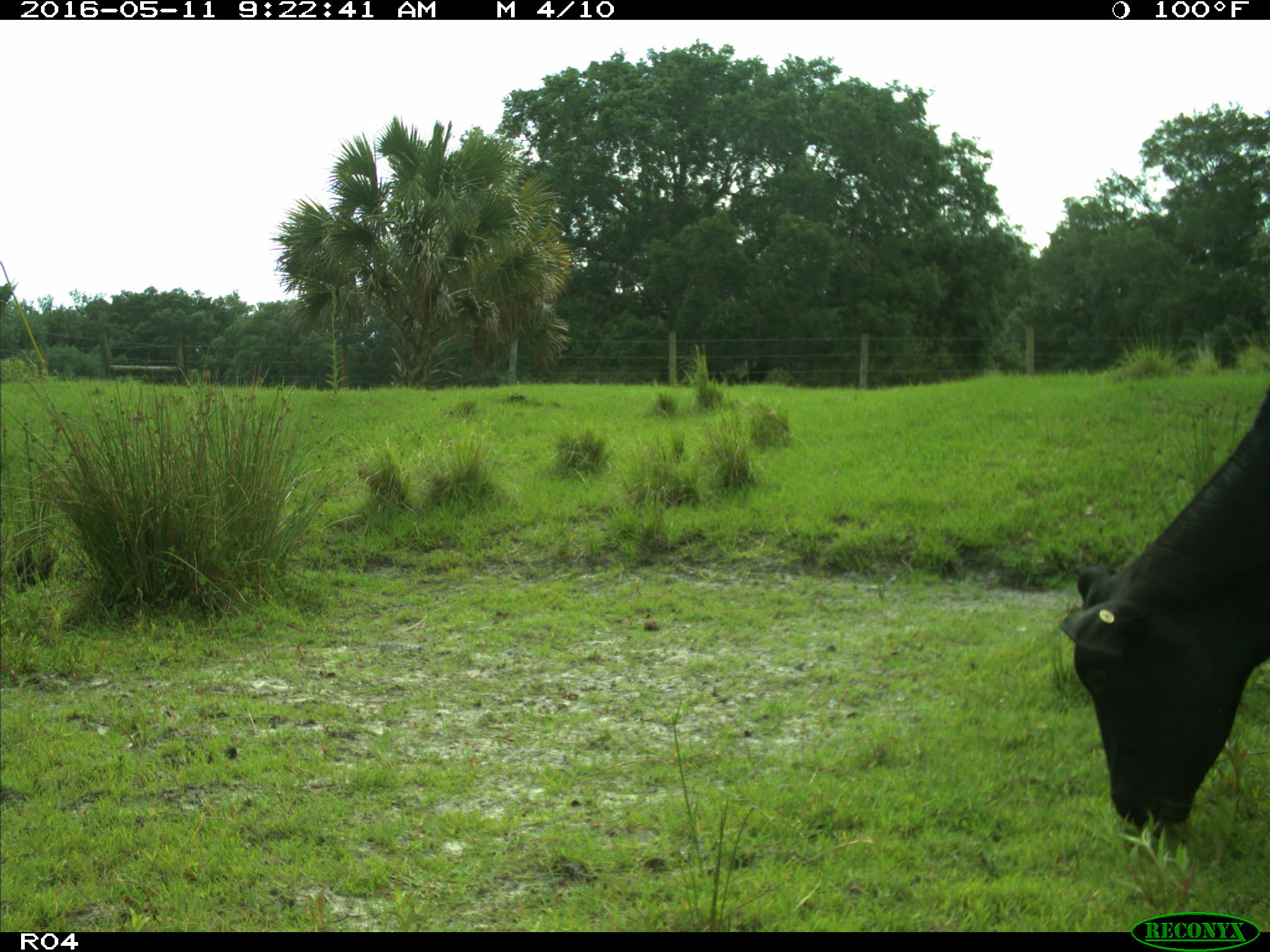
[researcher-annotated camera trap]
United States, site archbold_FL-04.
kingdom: Animalia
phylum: Chordata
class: Mammalia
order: Artiodactyla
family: Bovidae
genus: Bos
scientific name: Bos taurus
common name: domestic cow